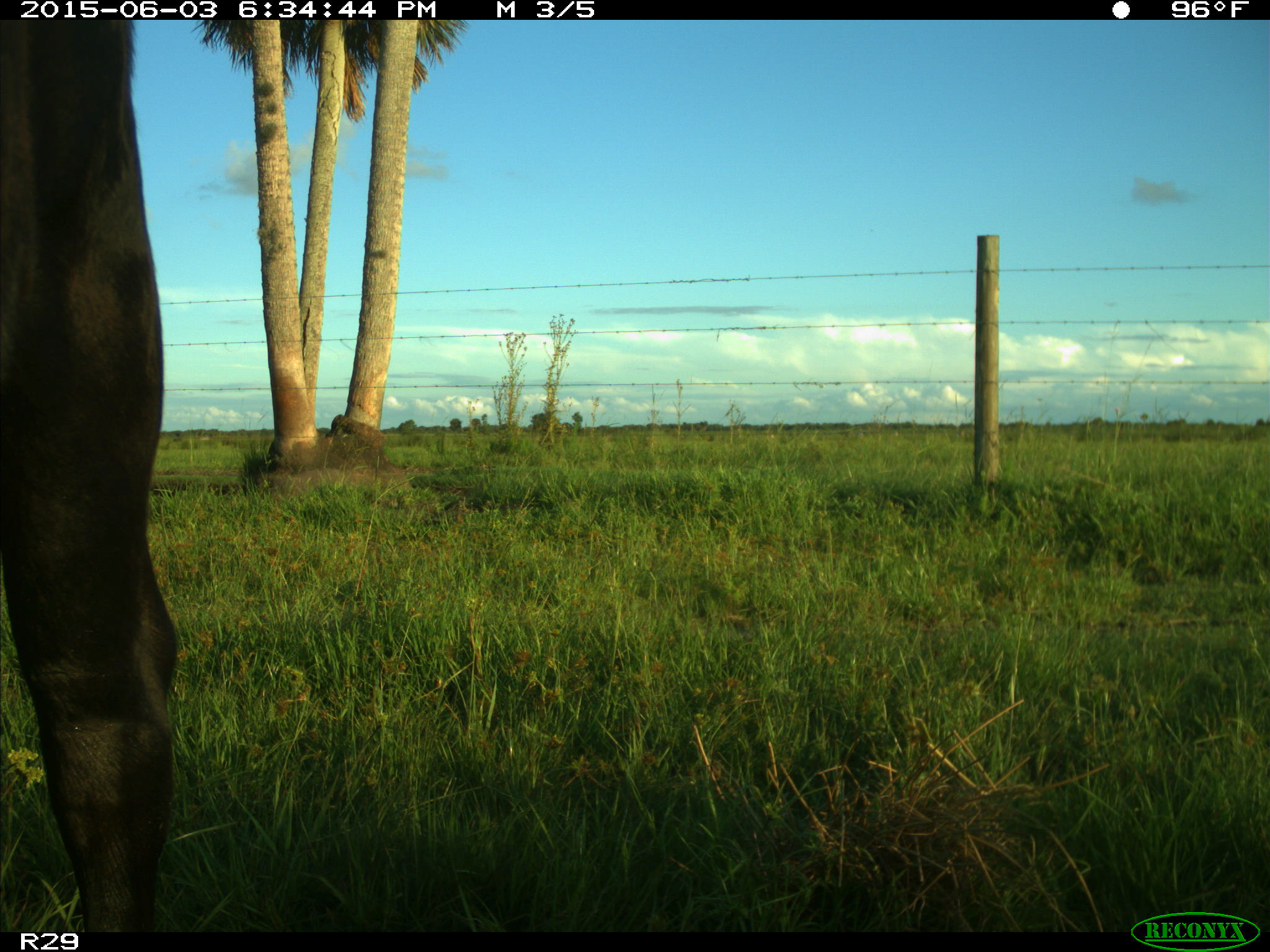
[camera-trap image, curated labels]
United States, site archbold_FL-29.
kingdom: Animalia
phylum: Chordata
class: Mammalia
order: Artiodactyla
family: Bovidae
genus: Bos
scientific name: Bos taurus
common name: domestic cow